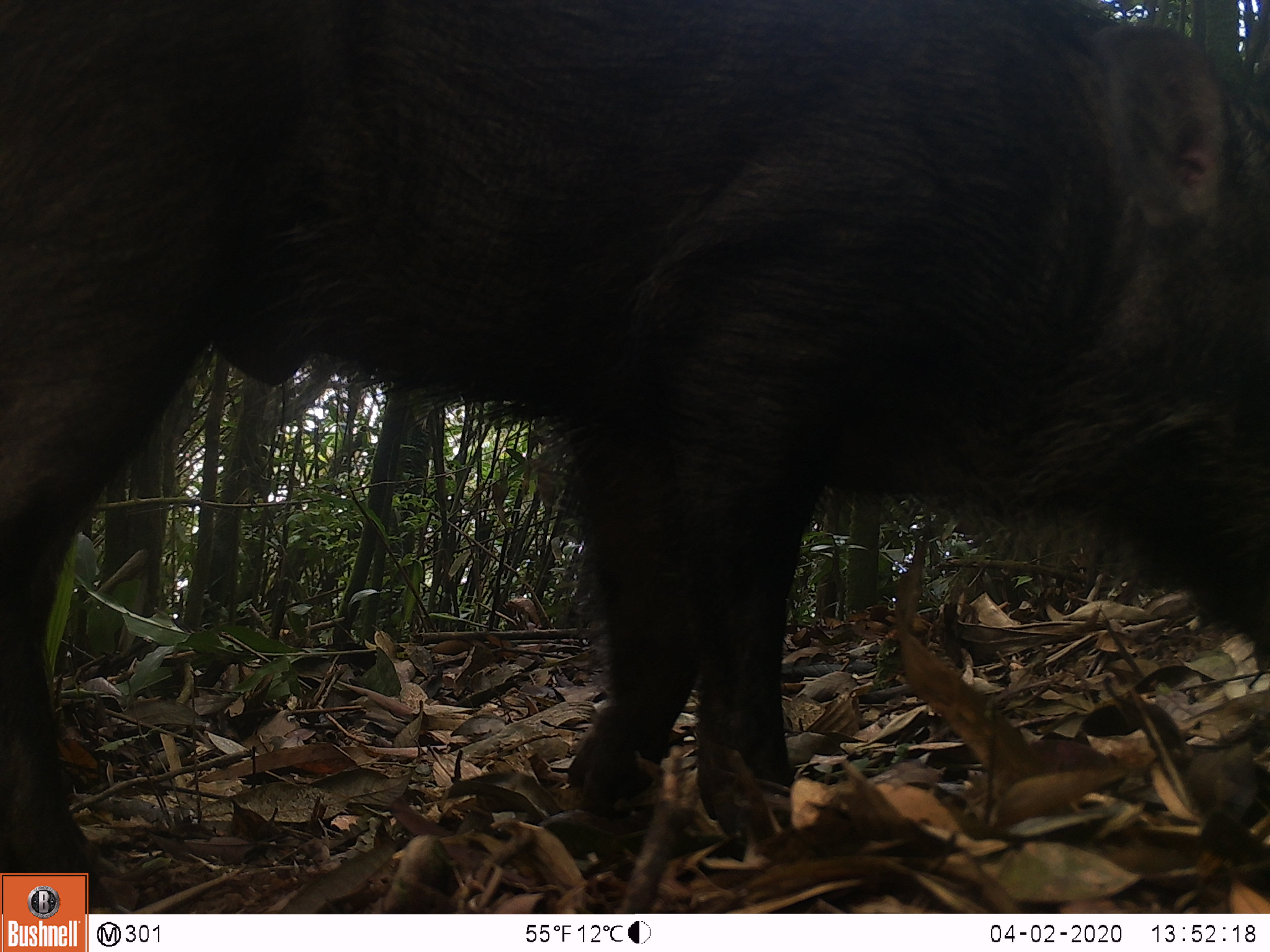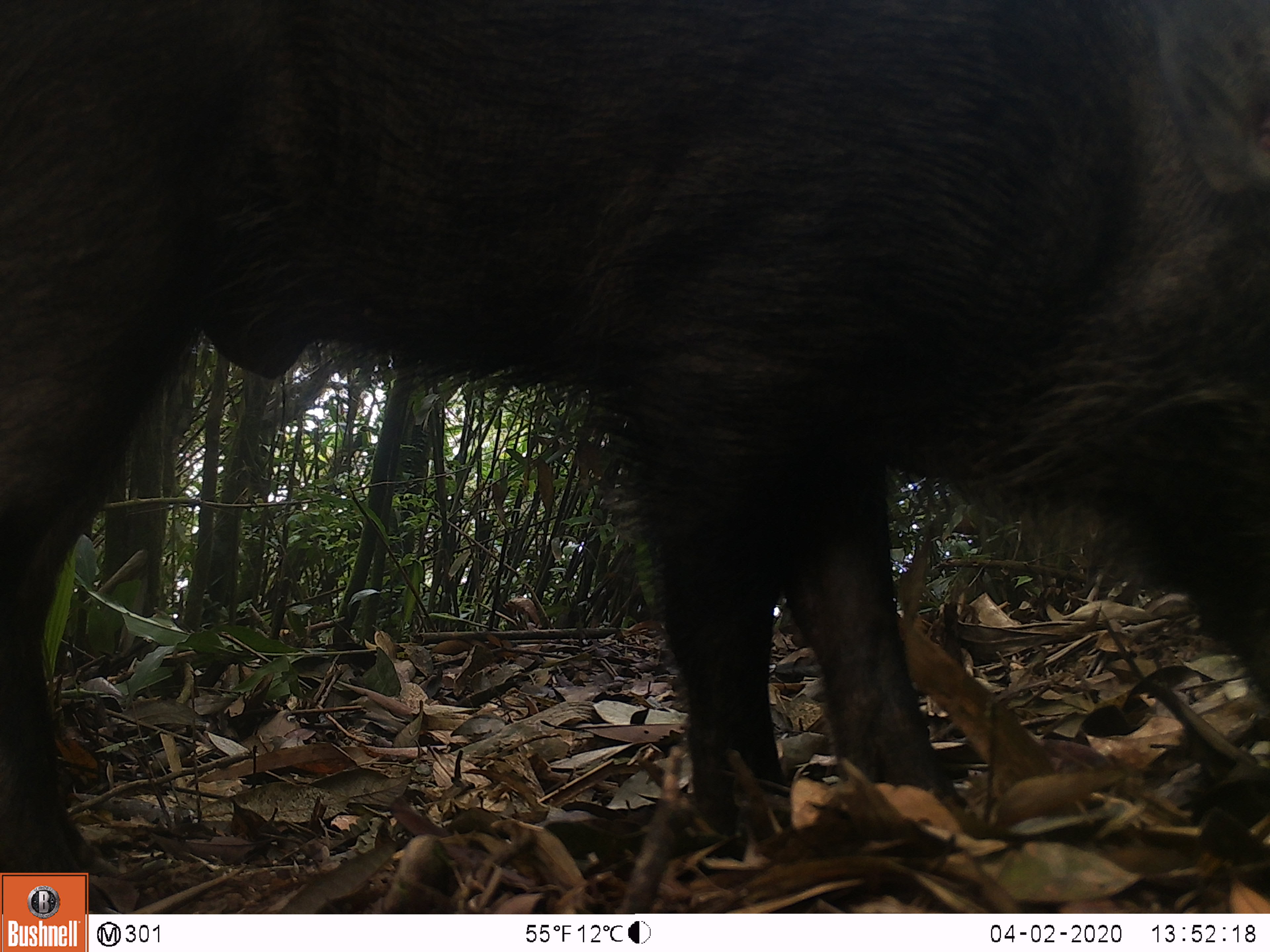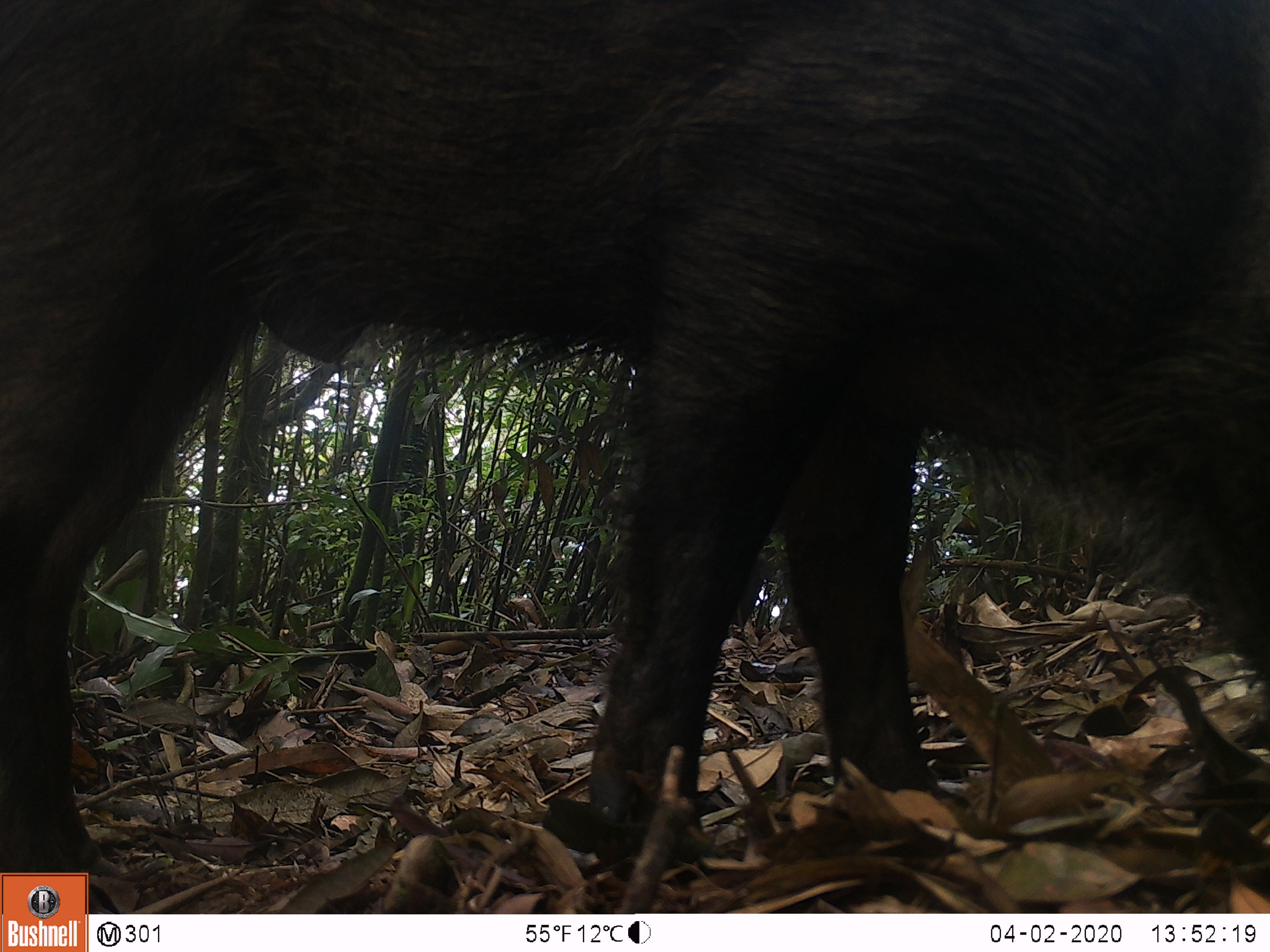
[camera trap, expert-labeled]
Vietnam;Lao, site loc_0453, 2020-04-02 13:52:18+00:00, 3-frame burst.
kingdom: Animalia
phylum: Chordata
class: Mammalia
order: Artiodactyla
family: Suidae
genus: Sus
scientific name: Sus scrofa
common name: eurasian wild pig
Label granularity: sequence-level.